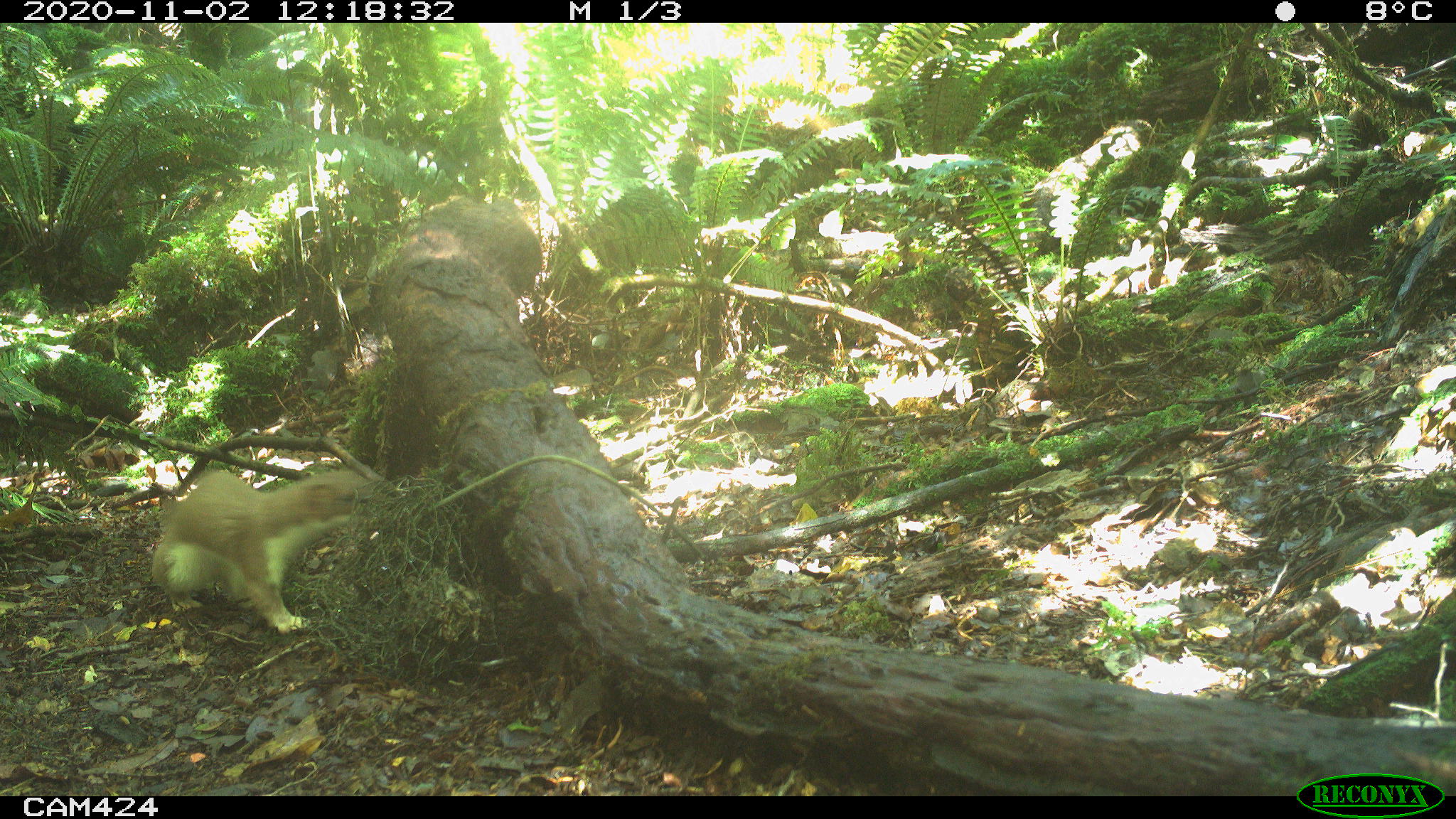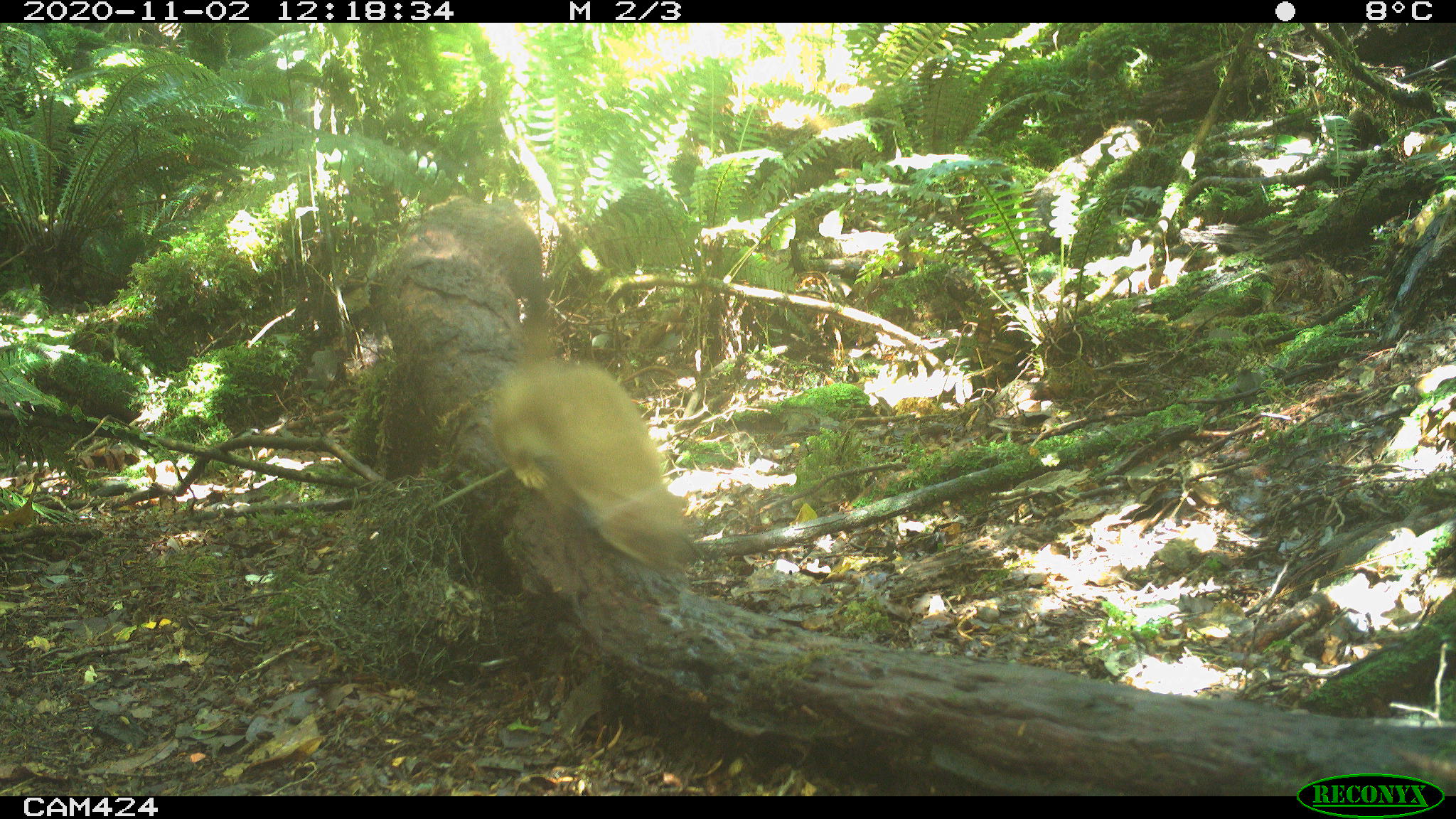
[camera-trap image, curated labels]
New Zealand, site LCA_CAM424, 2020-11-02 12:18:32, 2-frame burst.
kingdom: Animalia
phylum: Chordata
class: Mammalia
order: Carnivora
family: Mustelidae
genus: Mustela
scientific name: Mustela erminea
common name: stoat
Stoat (Mustela erminea).